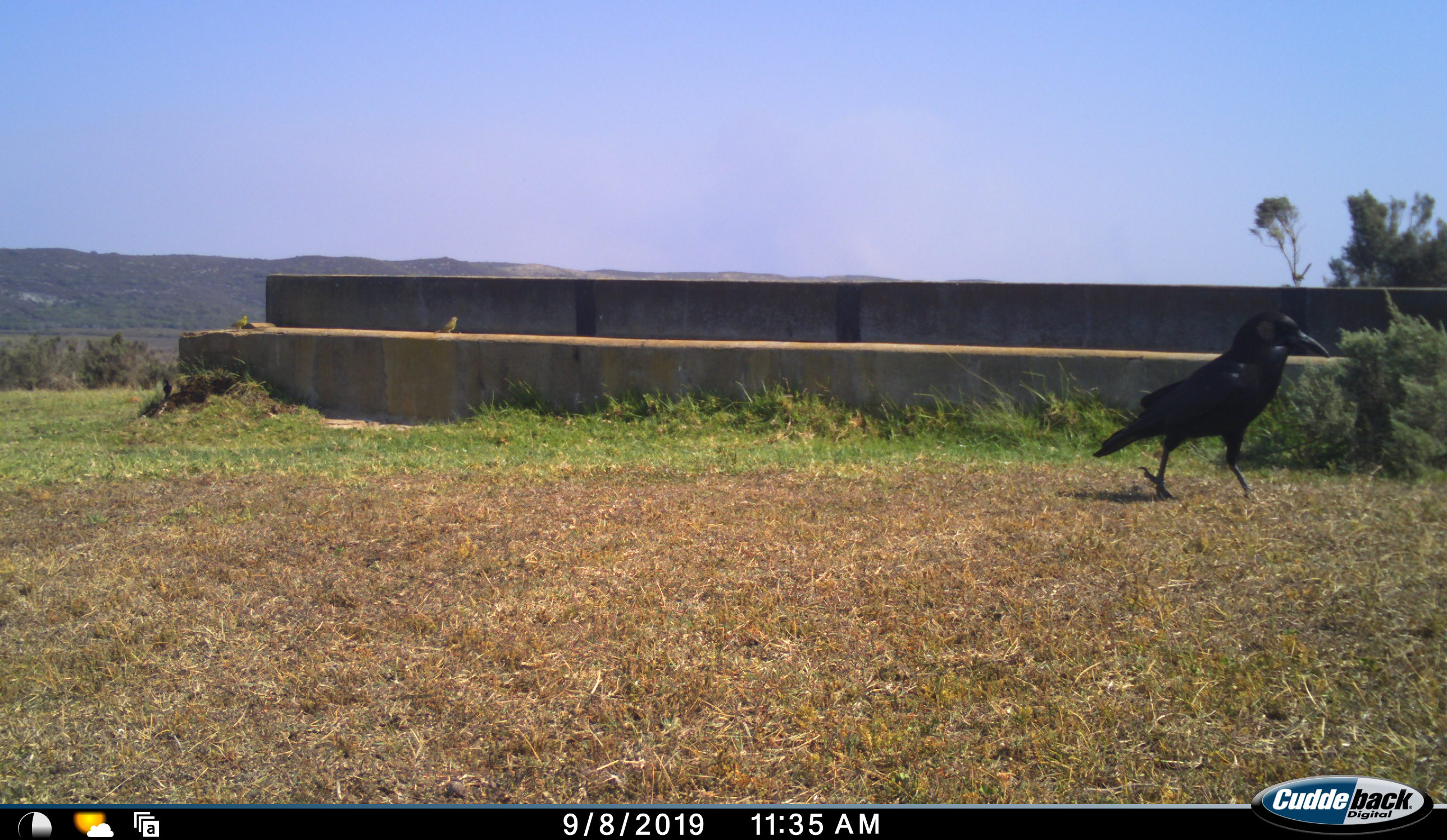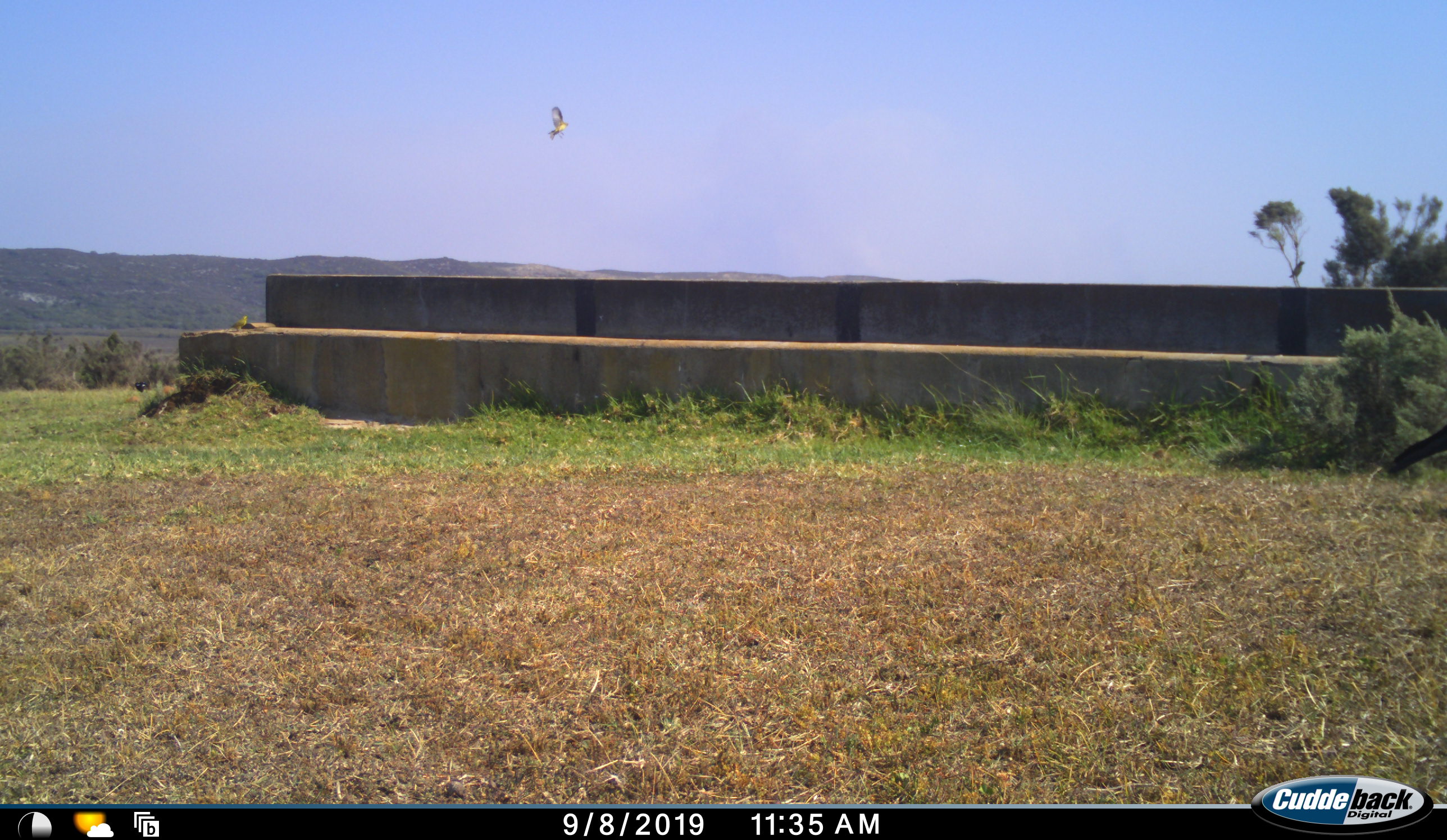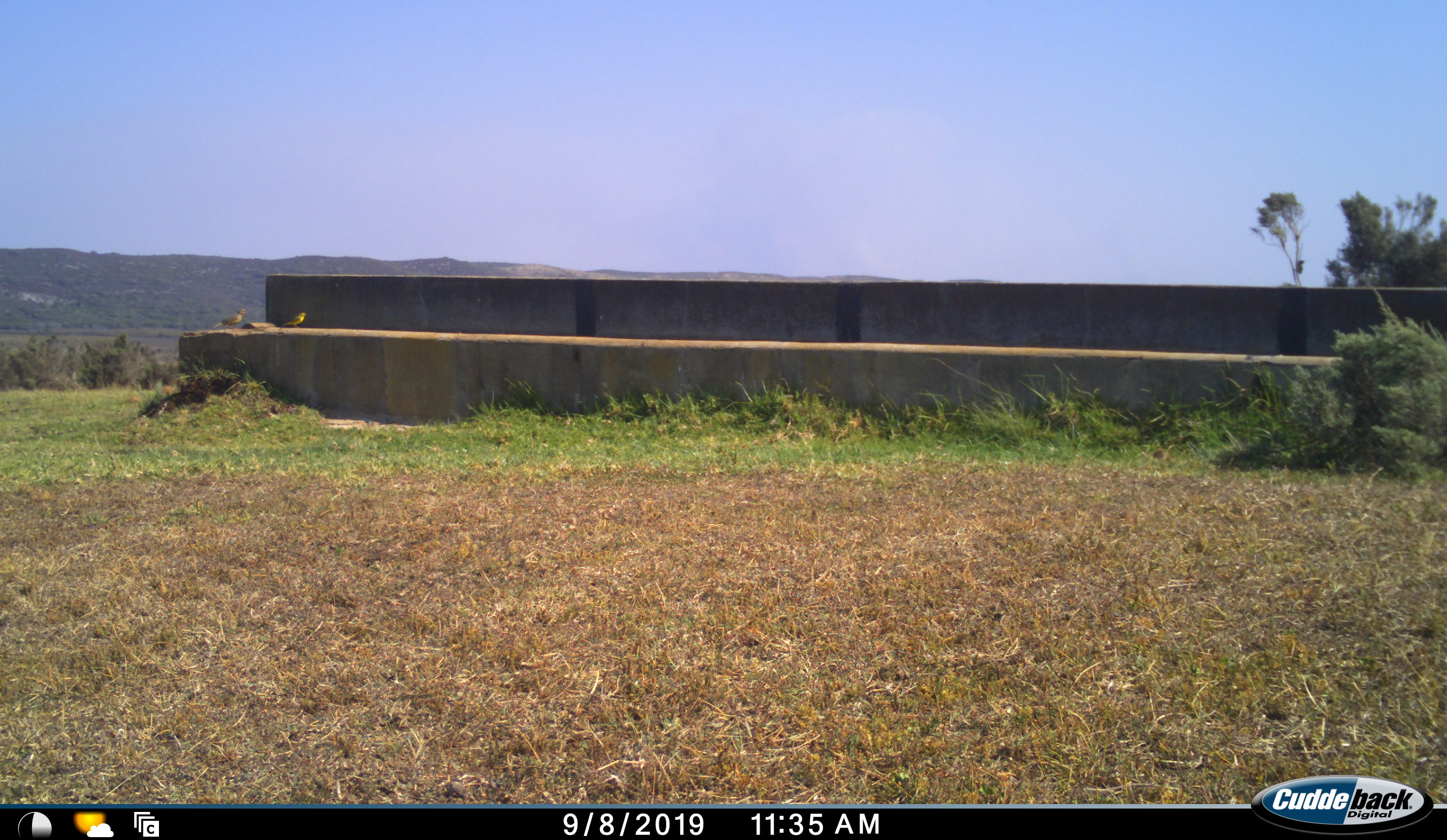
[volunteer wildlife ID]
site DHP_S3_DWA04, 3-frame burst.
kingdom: Animalia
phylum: Chordata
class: Aves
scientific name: Aves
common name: bird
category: birdother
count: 2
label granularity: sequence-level